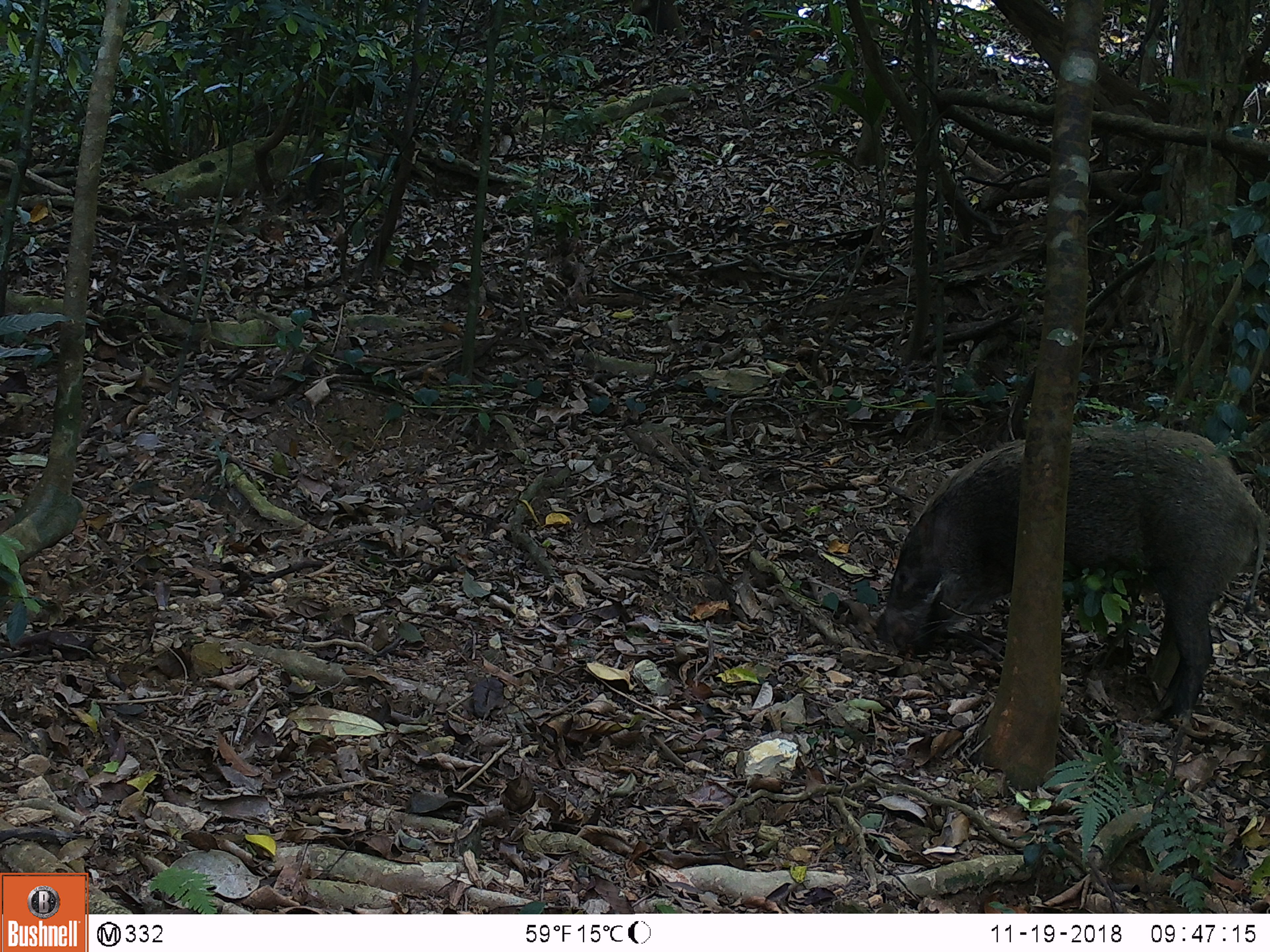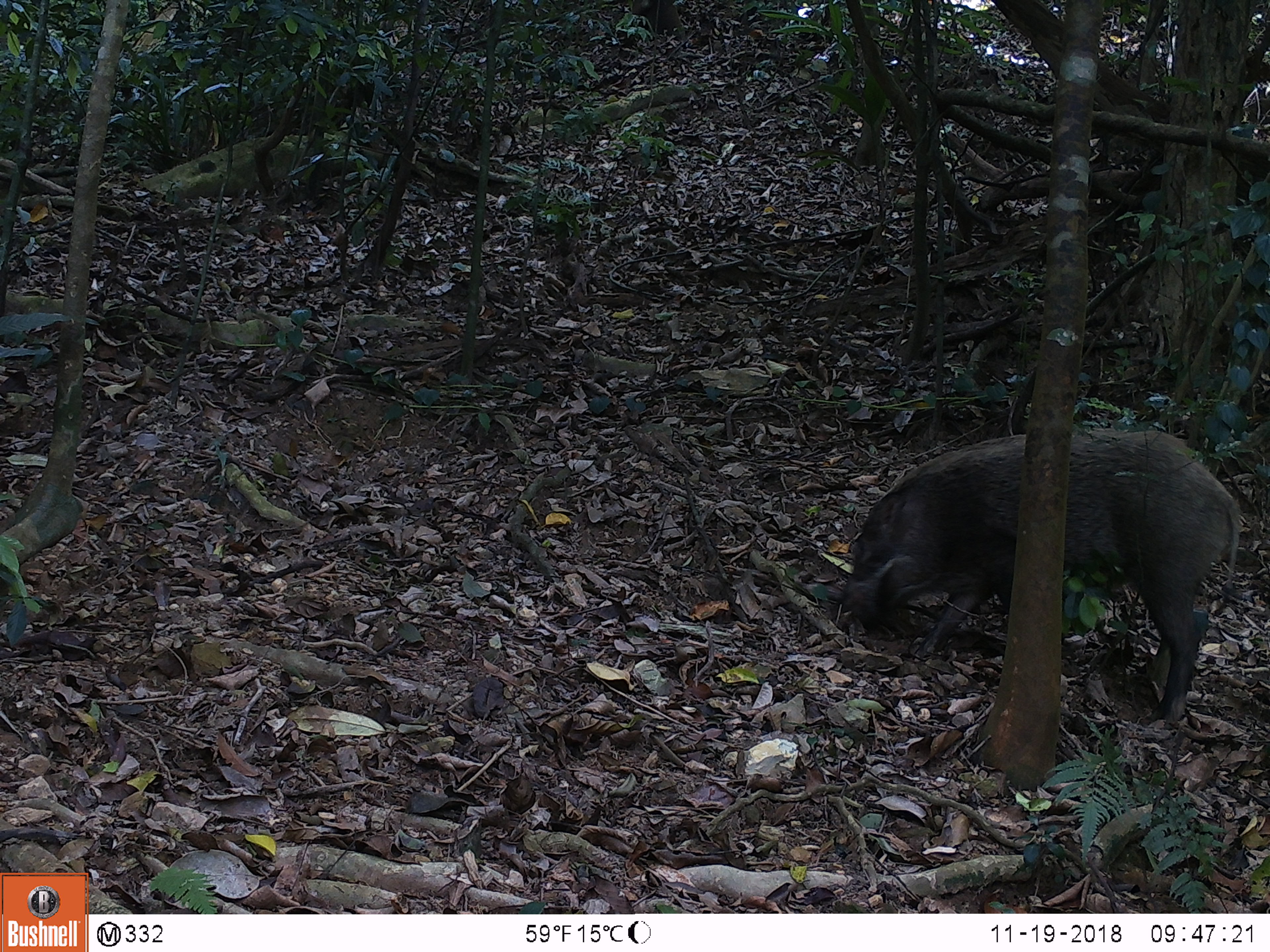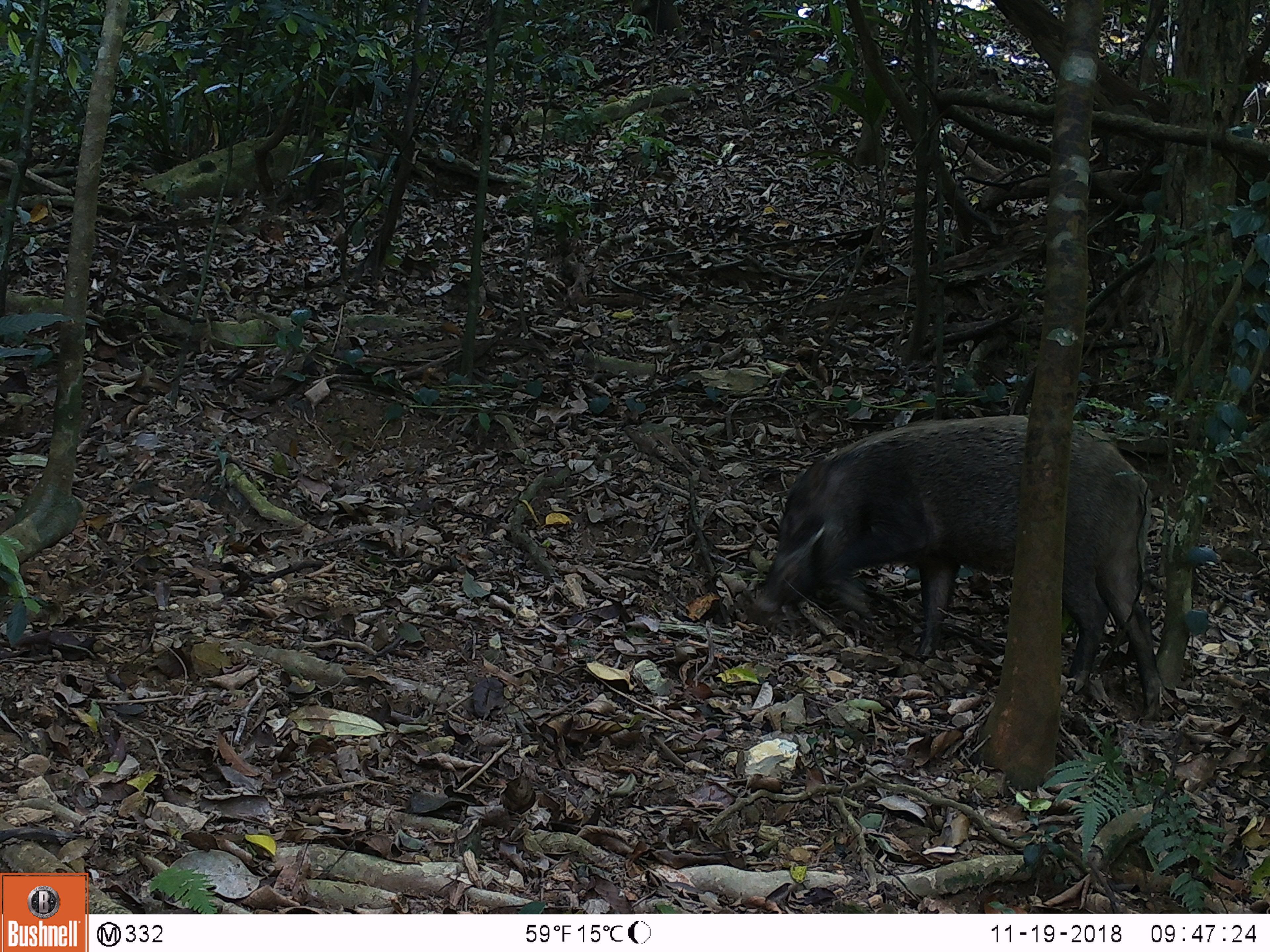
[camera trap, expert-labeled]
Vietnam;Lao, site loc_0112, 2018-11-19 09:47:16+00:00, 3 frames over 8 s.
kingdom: Animalia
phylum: Chordata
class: Mammalia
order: Artiodactyla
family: Suidae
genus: Sus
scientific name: Sus scrofa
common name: eurasian wild pig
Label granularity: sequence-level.